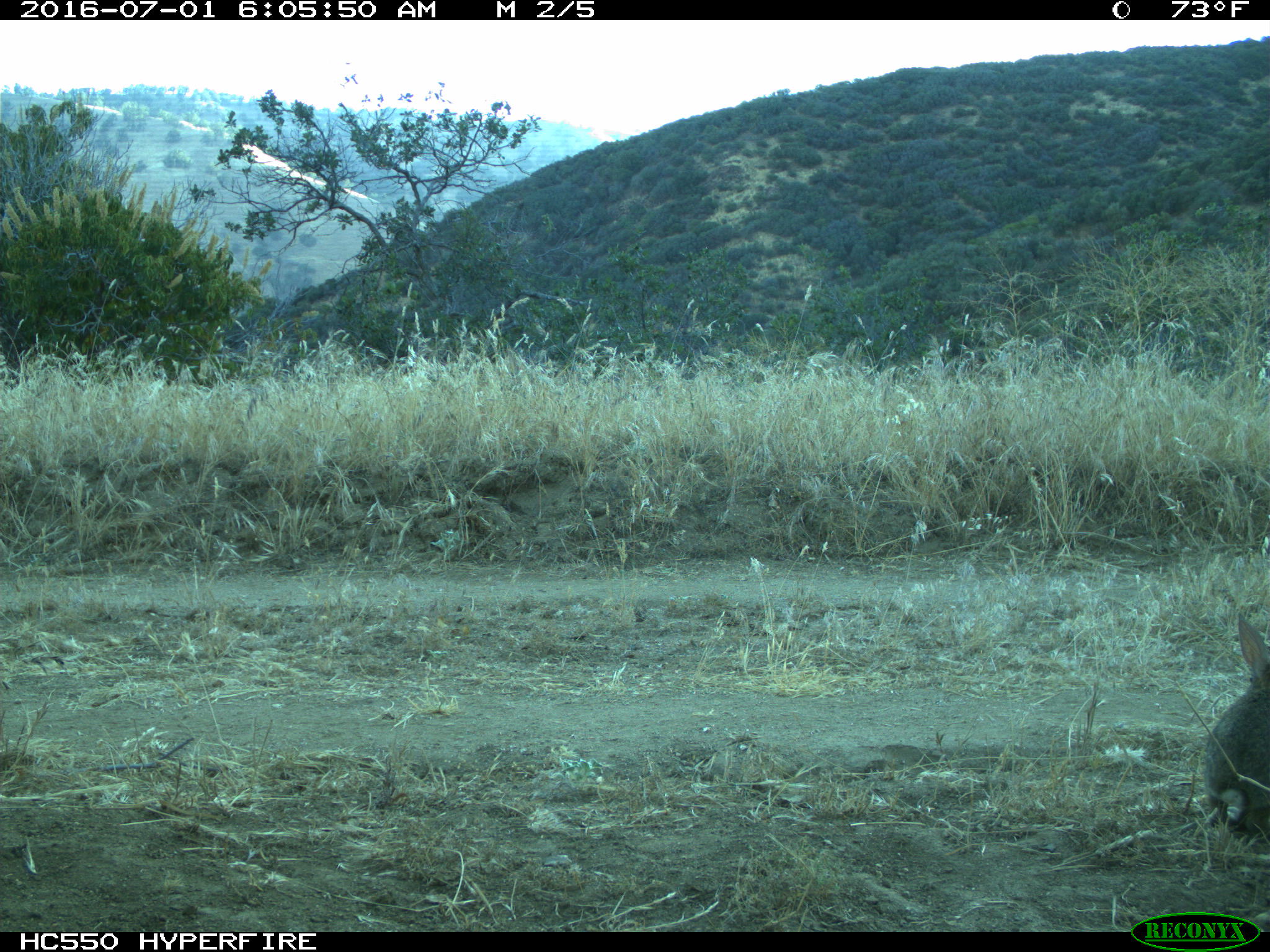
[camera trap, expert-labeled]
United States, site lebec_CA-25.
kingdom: Animalia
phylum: Chordata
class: Mammalia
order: Lagomorpha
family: Leporidae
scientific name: Leporidae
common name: rabbits and hares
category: unidentified rabbit